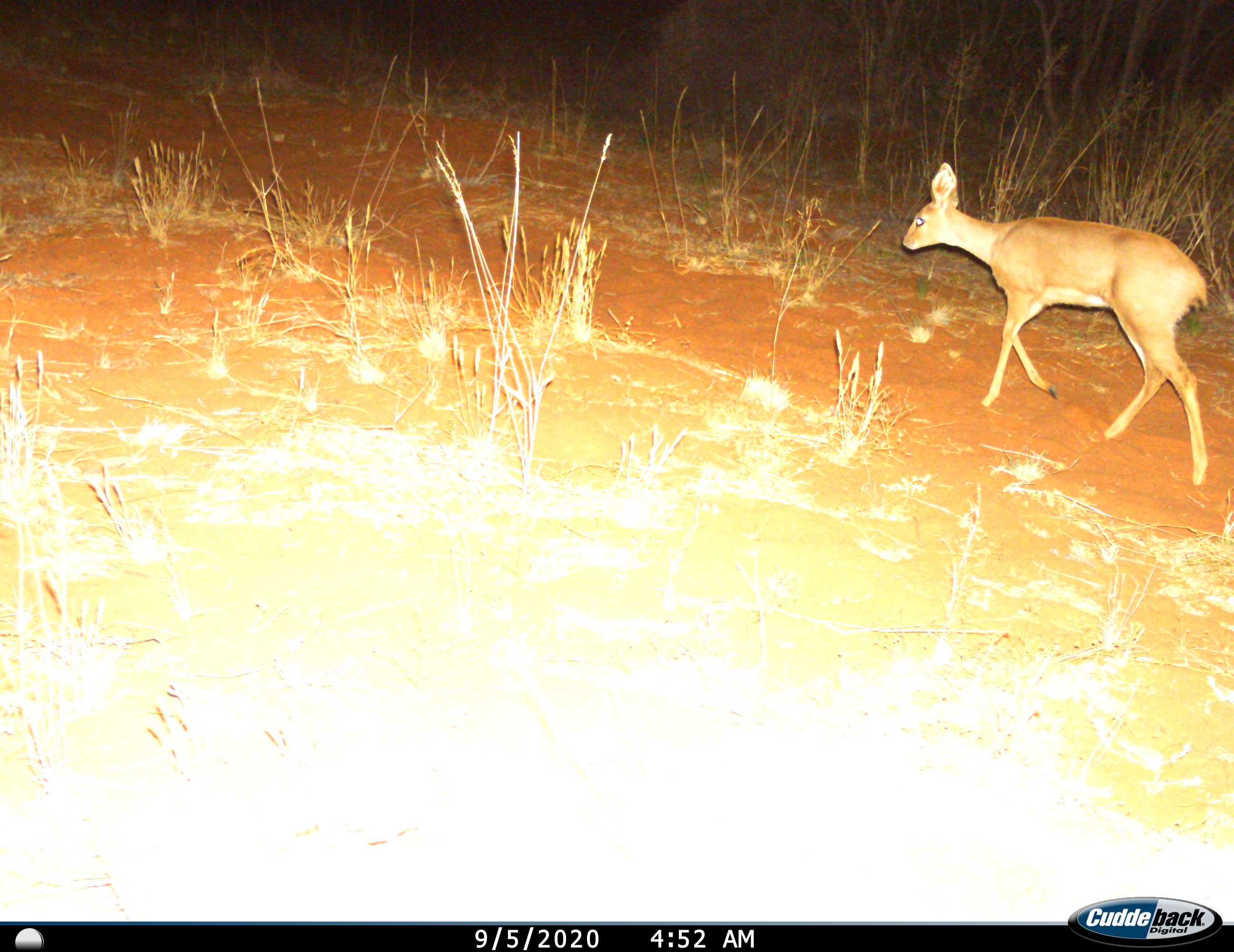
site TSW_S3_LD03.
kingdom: Animalia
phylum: Chordata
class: Mammalia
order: Artiodactyla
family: Bovidae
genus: Raphicerus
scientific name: Raphicerus campestris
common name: steenbok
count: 1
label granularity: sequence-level